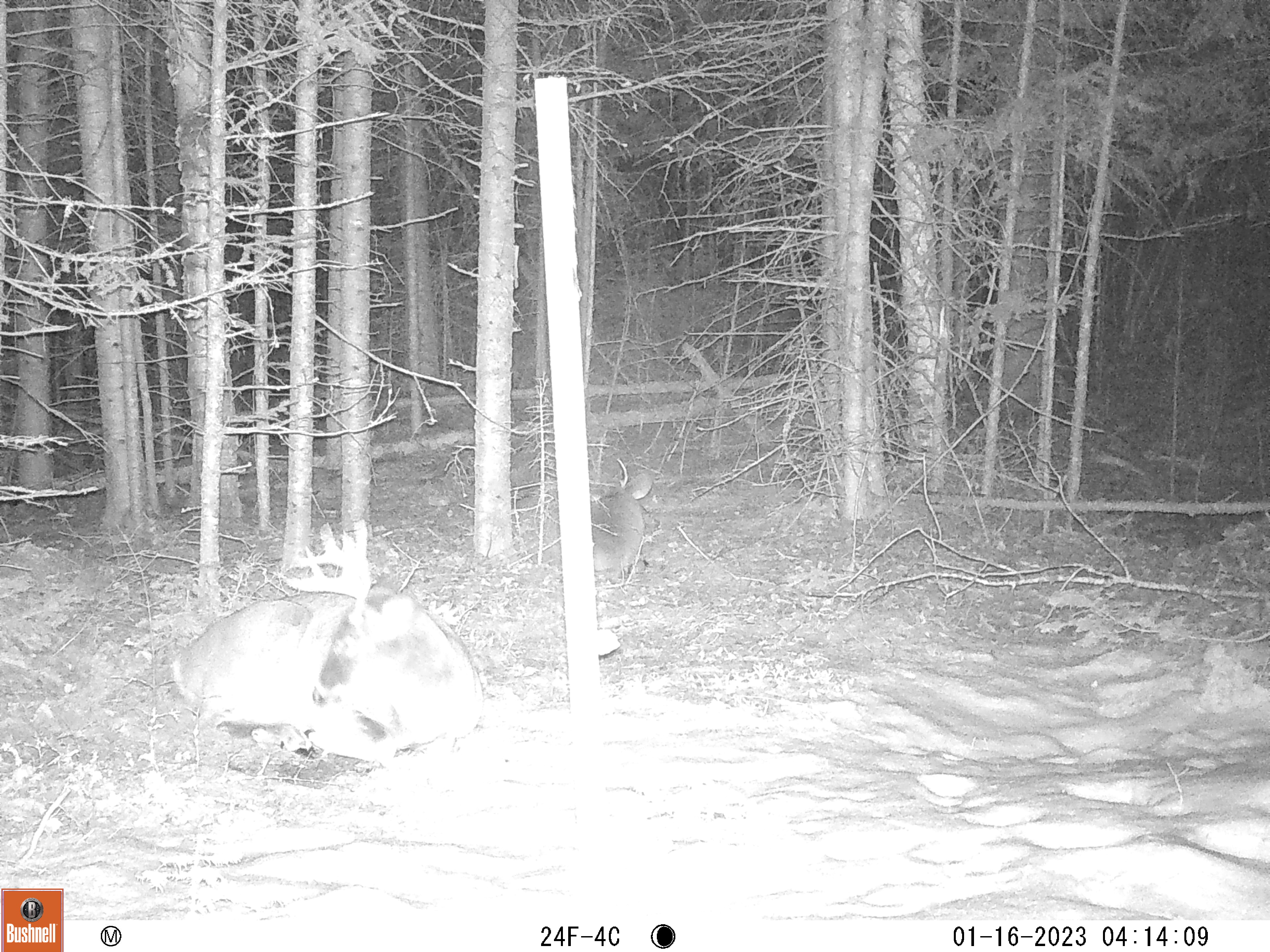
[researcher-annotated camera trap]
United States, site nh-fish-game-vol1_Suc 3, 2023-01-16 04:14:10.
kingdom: Animalia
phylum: Chordata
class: Mammalia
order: Artiodactyla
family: Cervidae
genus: Odocoileus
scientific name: Odocoileus virginianus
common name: white-tailed deer